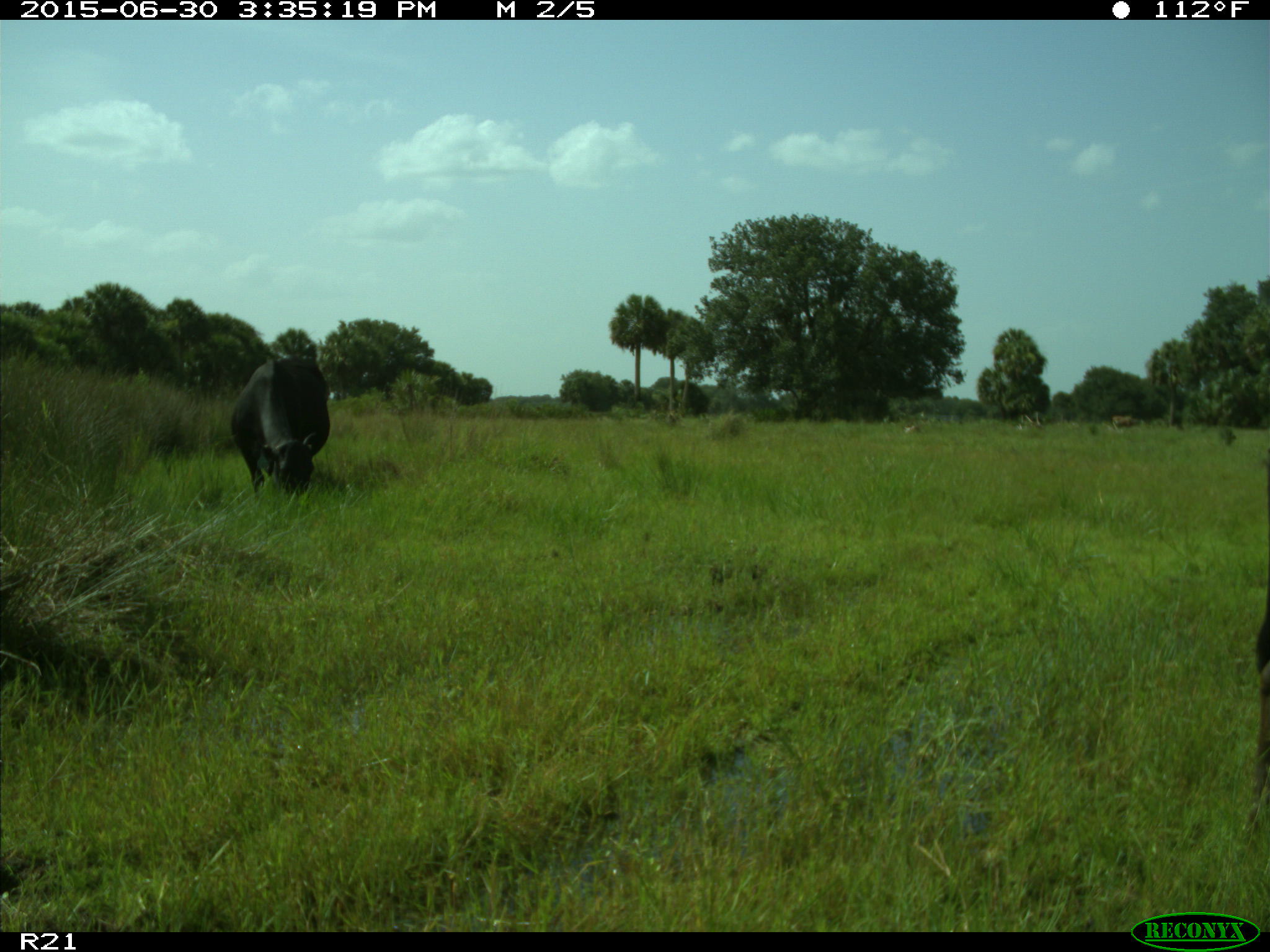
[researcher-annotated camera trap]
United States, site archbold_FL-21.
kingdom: Animalia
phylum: Chordata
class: Mammalia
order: Artiodactyla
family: Bovidae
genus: Bos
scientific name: Bos taurus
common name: domestic cow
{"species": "Bos taurus (domestic cow)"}